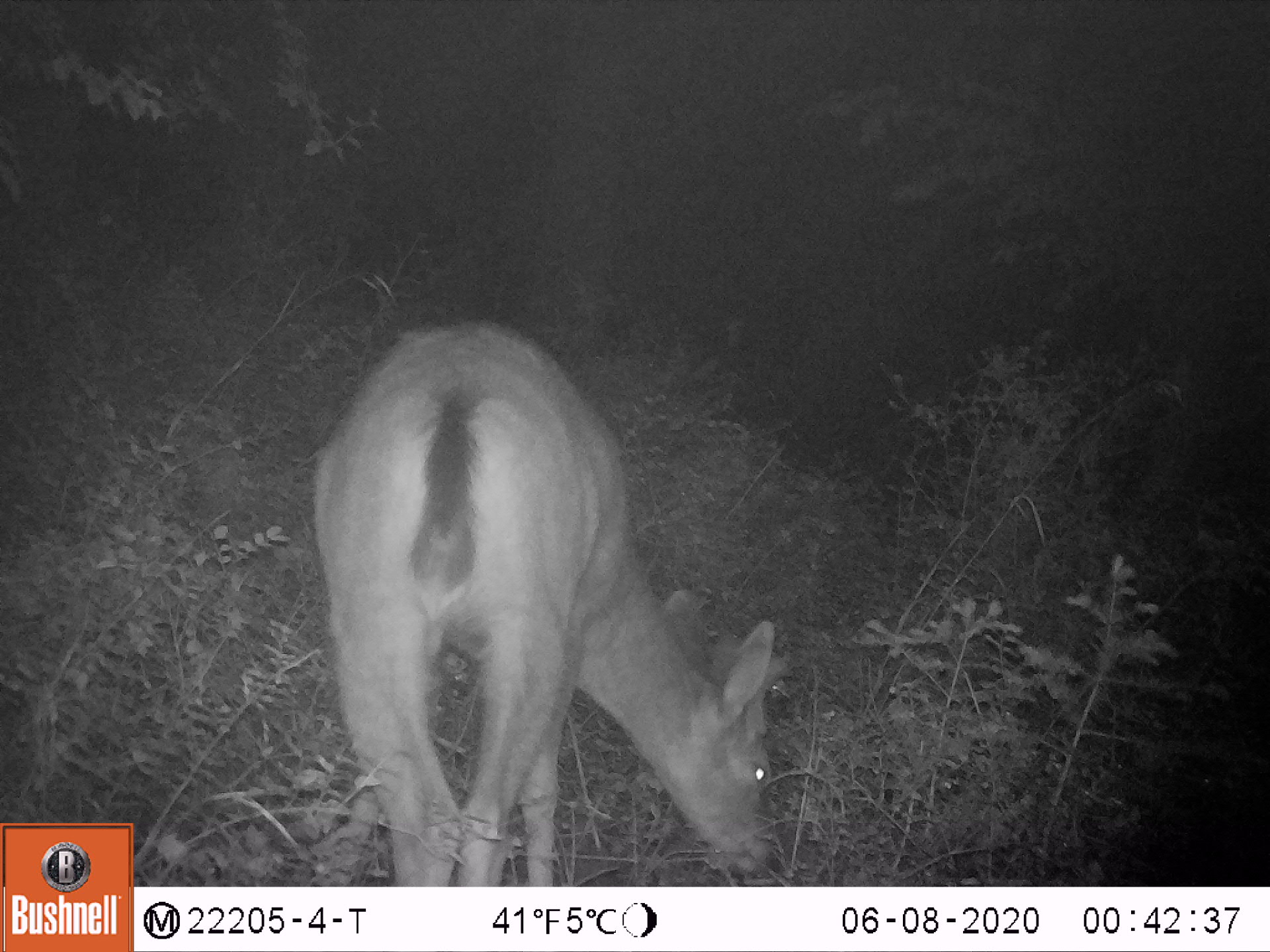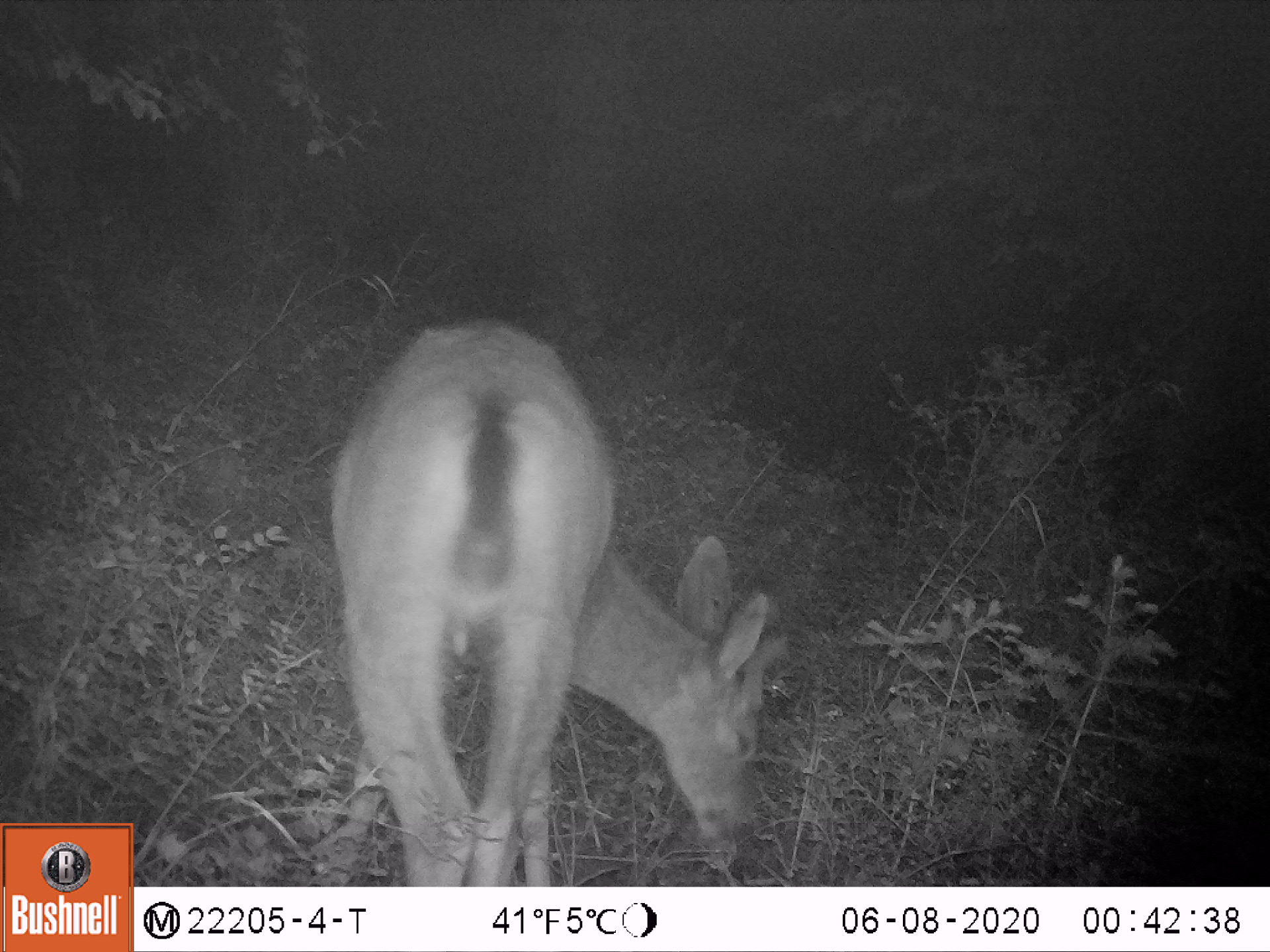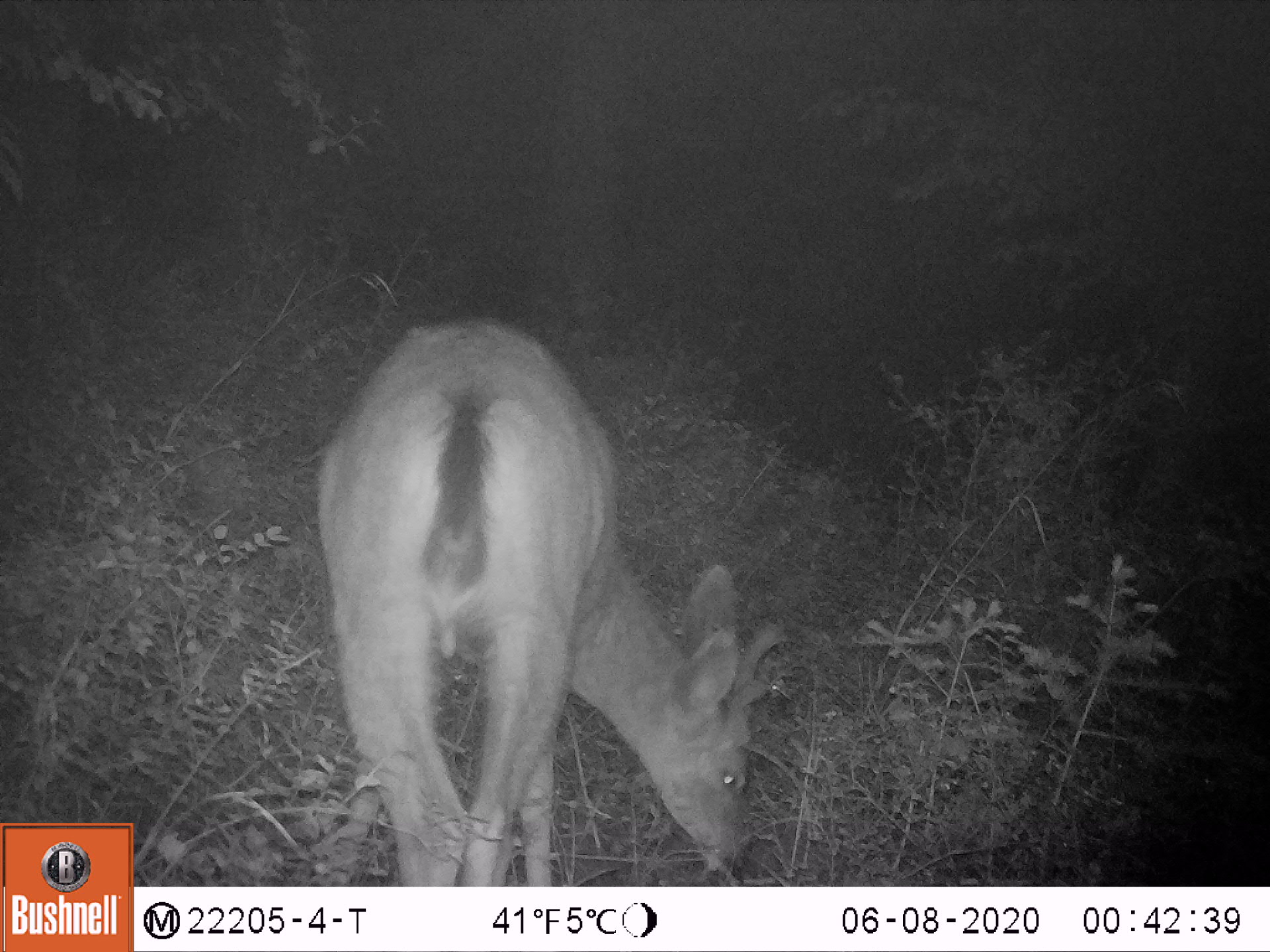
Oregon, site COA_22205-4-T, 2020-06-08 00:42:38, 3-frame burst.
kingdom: Animalia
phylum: Chordata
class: Mammalia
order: Artiodactyla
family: Cervidae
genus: Odocoileus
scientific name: Odocoileus hemionus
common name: black-tailed deer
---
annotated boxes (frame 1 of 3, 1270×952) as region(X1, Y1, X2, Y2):
black-tailed deer: region(287, 301, 812, 885)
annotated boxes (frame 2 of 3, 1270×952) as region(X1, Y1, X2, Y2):
black-tailed deer: region(302, 297, 807, 883)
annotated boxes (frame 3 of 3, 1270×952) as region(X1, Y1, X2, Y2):
black-tailed deer: region(291, 296, 797, 885)